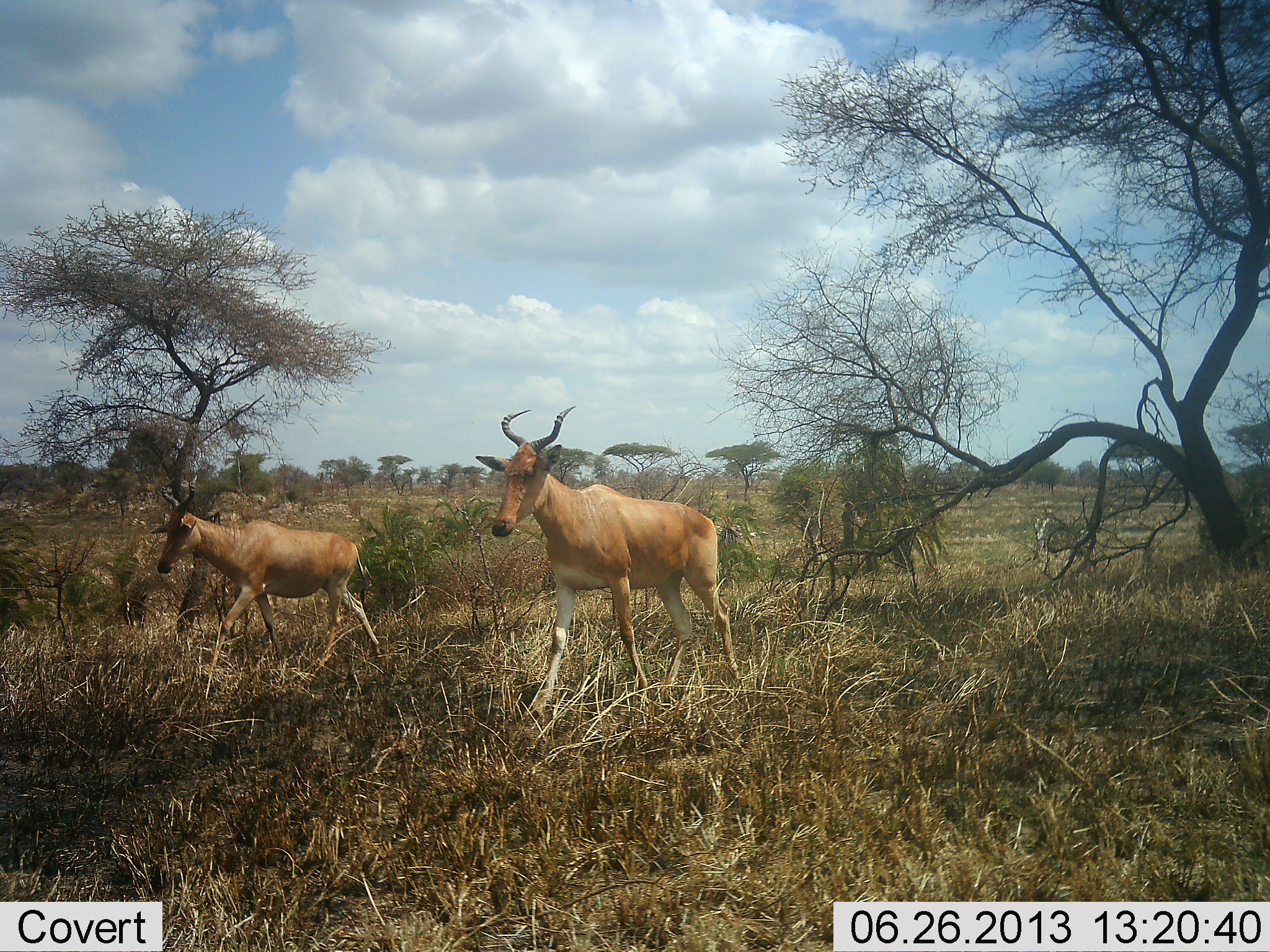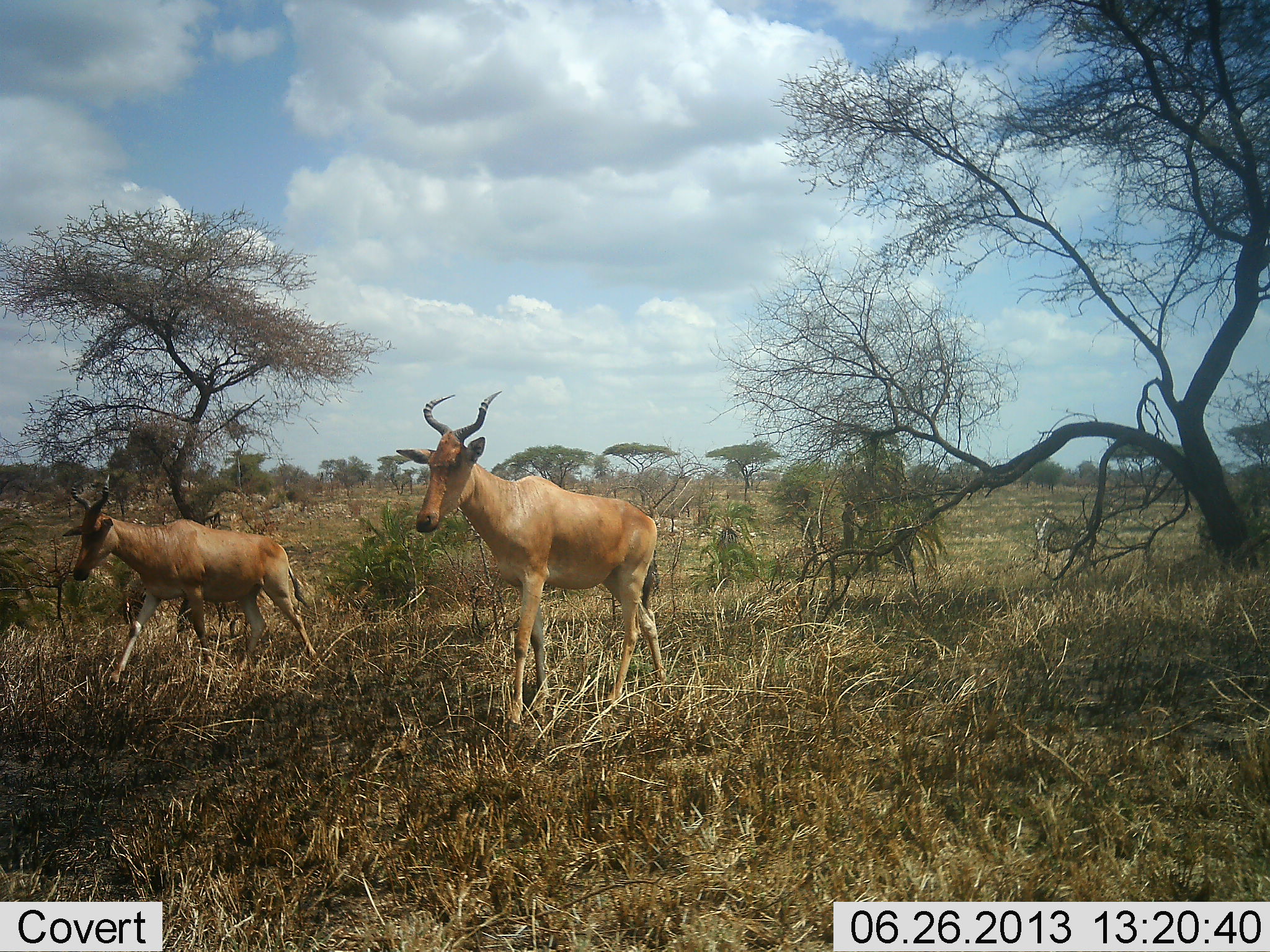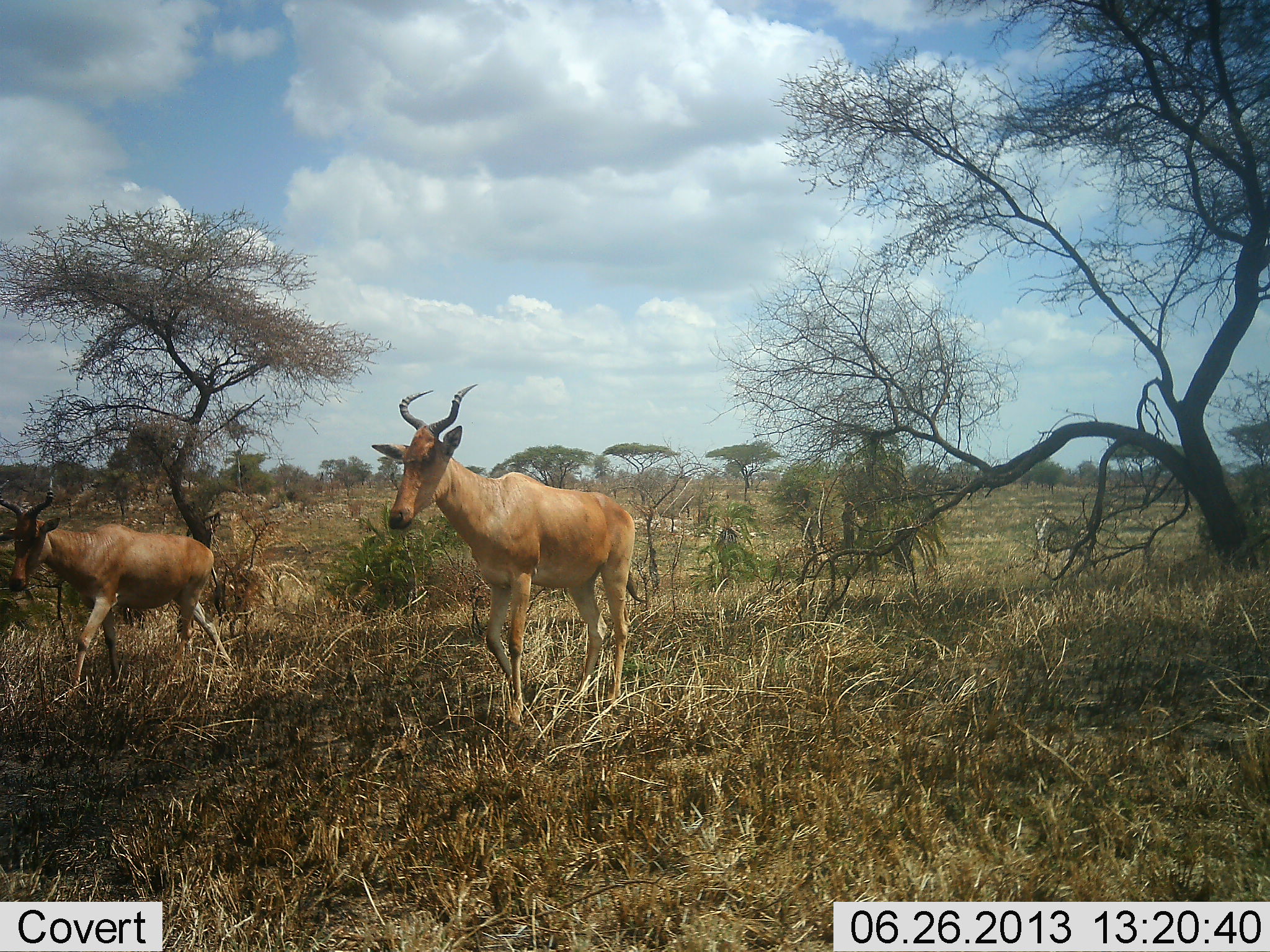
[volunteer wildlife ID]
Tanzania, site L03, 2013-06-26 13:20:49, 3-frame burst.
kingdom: Animalia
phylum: Chordata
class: Mammalia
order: Artiodactyla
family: Bovidae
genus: Alcelaphus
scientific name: Alcelaphus buselaphus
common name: hartebeest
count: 2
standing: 0%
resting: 0%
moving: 100%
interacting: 0%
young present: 0%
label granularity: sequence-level